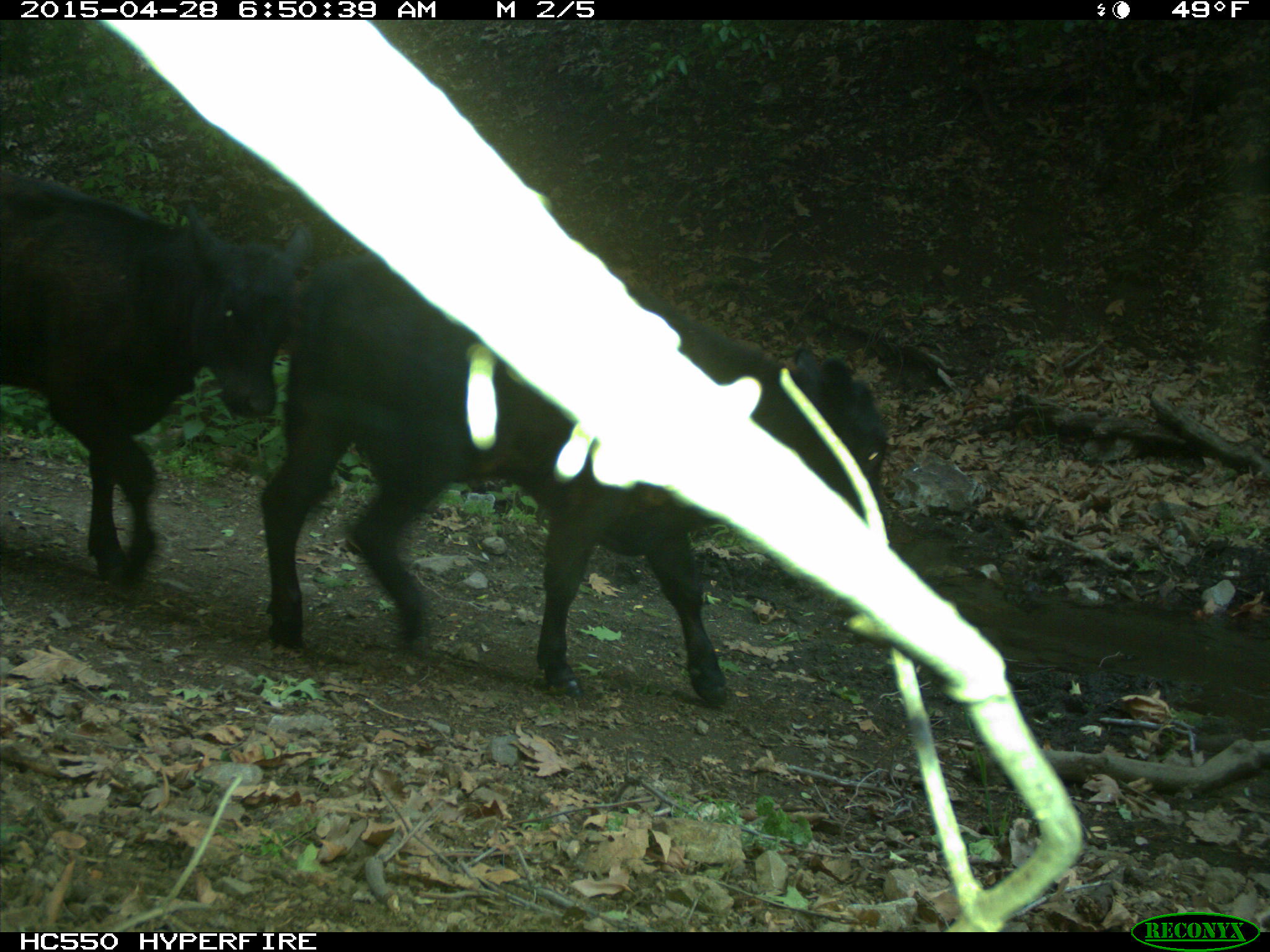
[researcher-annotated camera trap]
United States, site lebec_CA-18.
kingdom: Animalia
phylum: Chordata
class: Mammalia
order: Artiodactyla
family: Bovidae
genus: Bos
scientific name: Bos taurus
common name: domestic cow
Bos taurus (domestic cow).